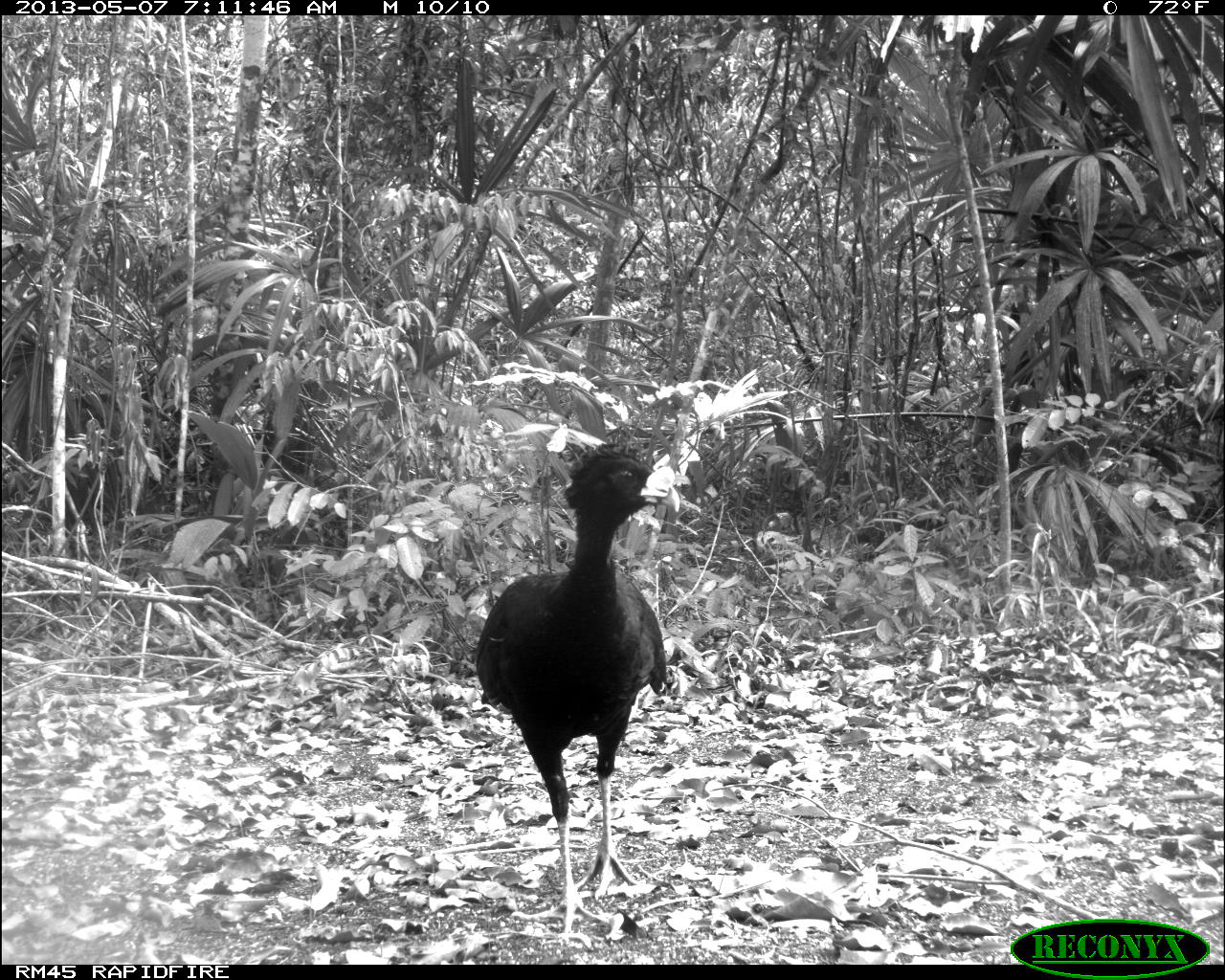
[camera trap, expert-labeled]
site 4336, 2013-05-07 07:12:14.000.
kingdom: Animalia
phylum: Chordata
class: Aves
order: Galliformes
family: Cracidae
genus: Crax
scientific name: Crax rubra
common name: great curassow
Crax rubra (great curassow), count 1, sex male.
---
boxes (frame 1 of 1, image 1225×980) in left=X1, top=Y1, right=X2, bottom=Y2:
crax rubra: left=474, top=440, right=664, bottom=934